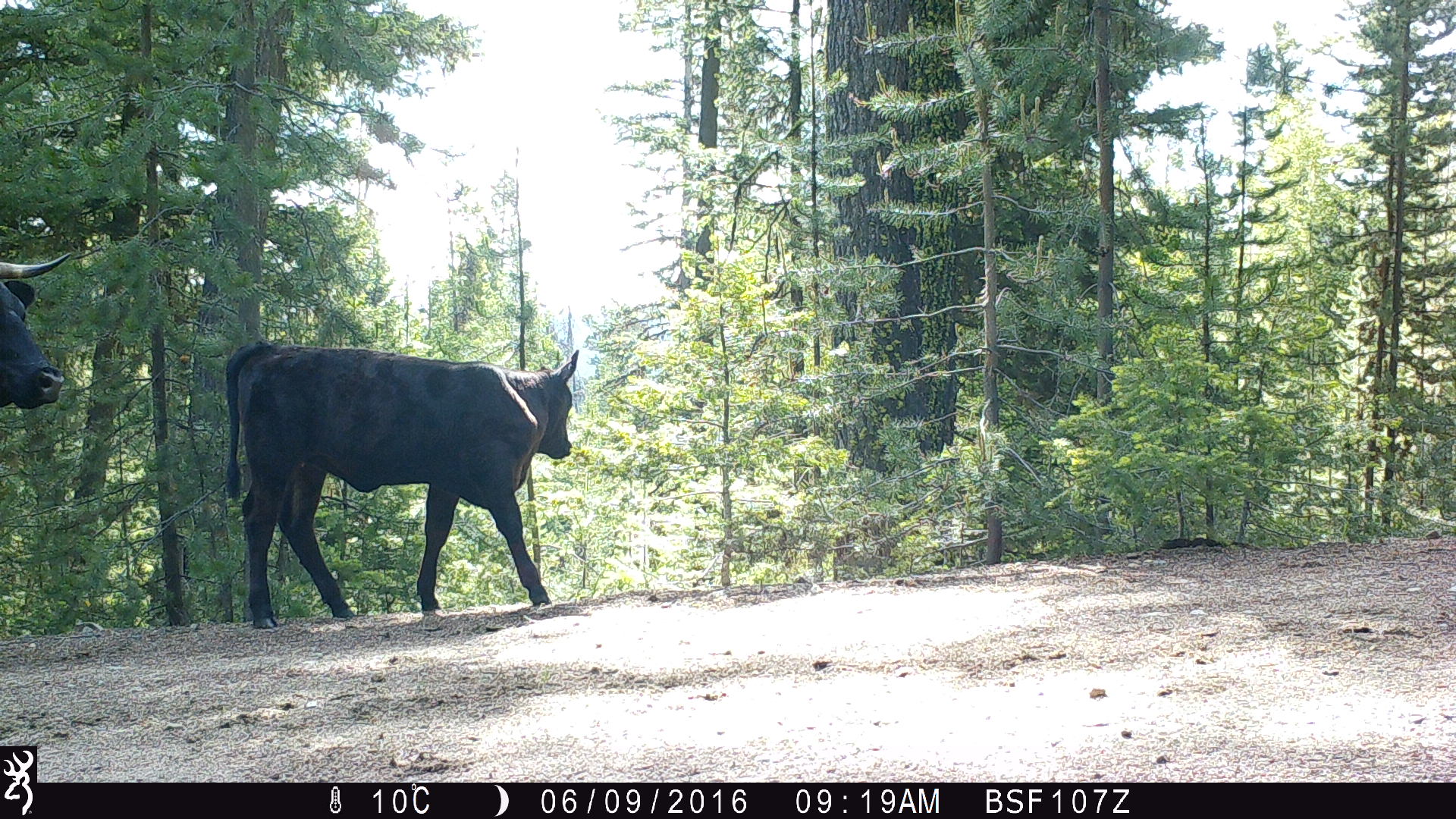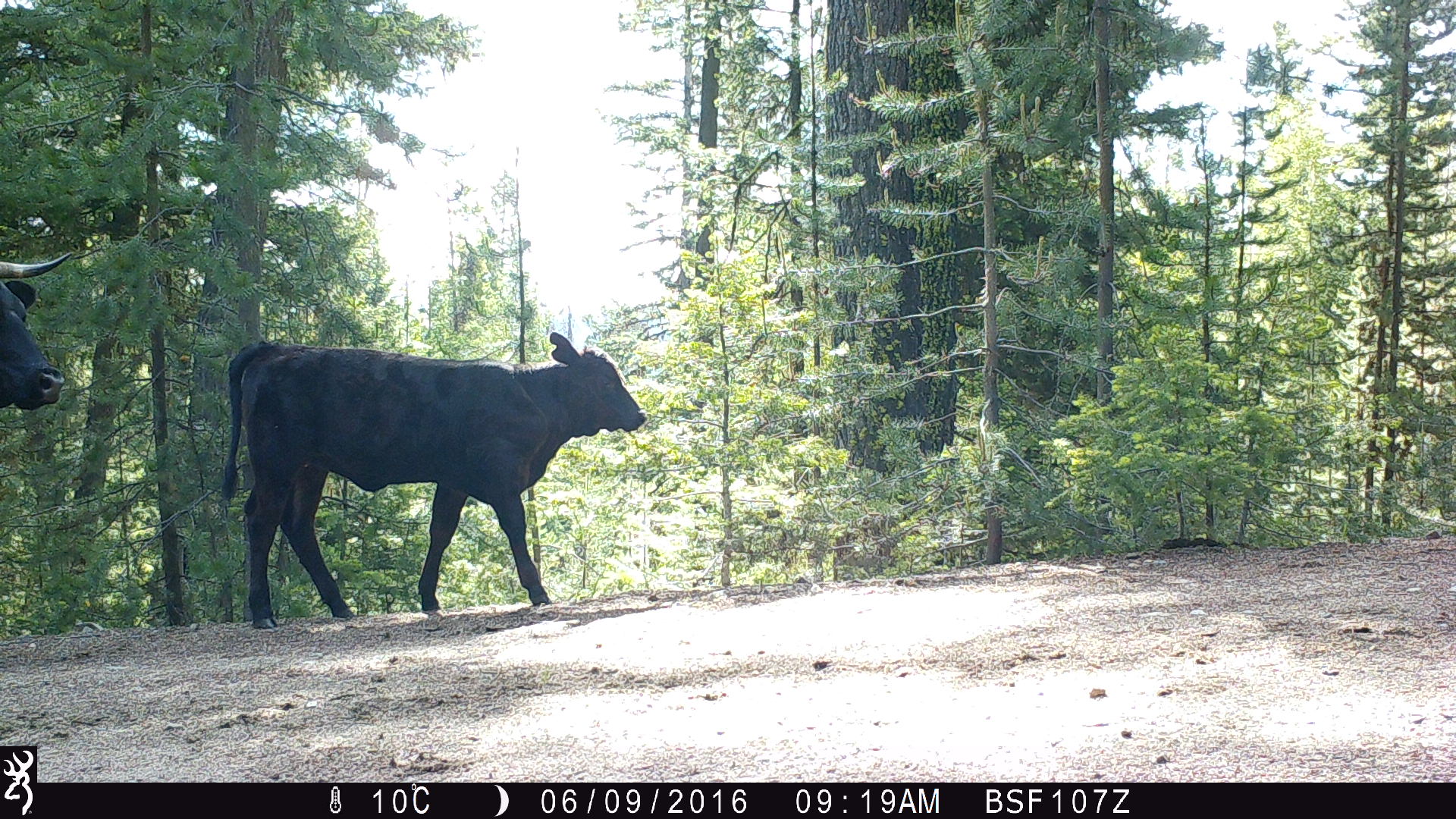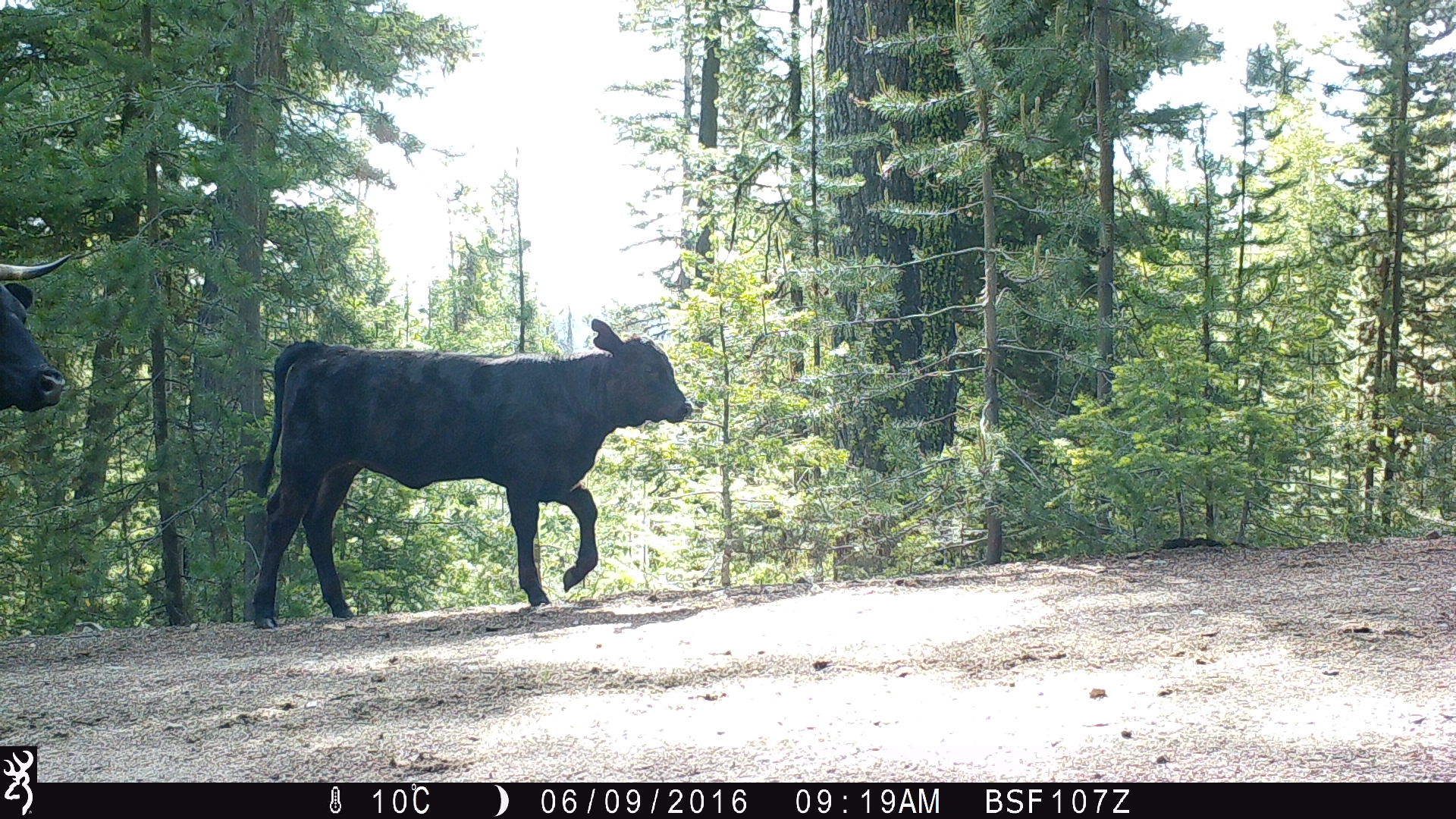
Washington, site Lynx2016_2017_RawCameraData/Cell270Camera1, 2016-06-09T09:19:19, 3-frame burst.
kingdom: Animalia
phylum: Chordata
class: Mammalia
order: Artiodactyla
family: Bovidae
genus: Bos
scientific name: Bos taurus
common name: domestic cattle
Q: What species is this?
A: Domestic cattle (Bos taurus).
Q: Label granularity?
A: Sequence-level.